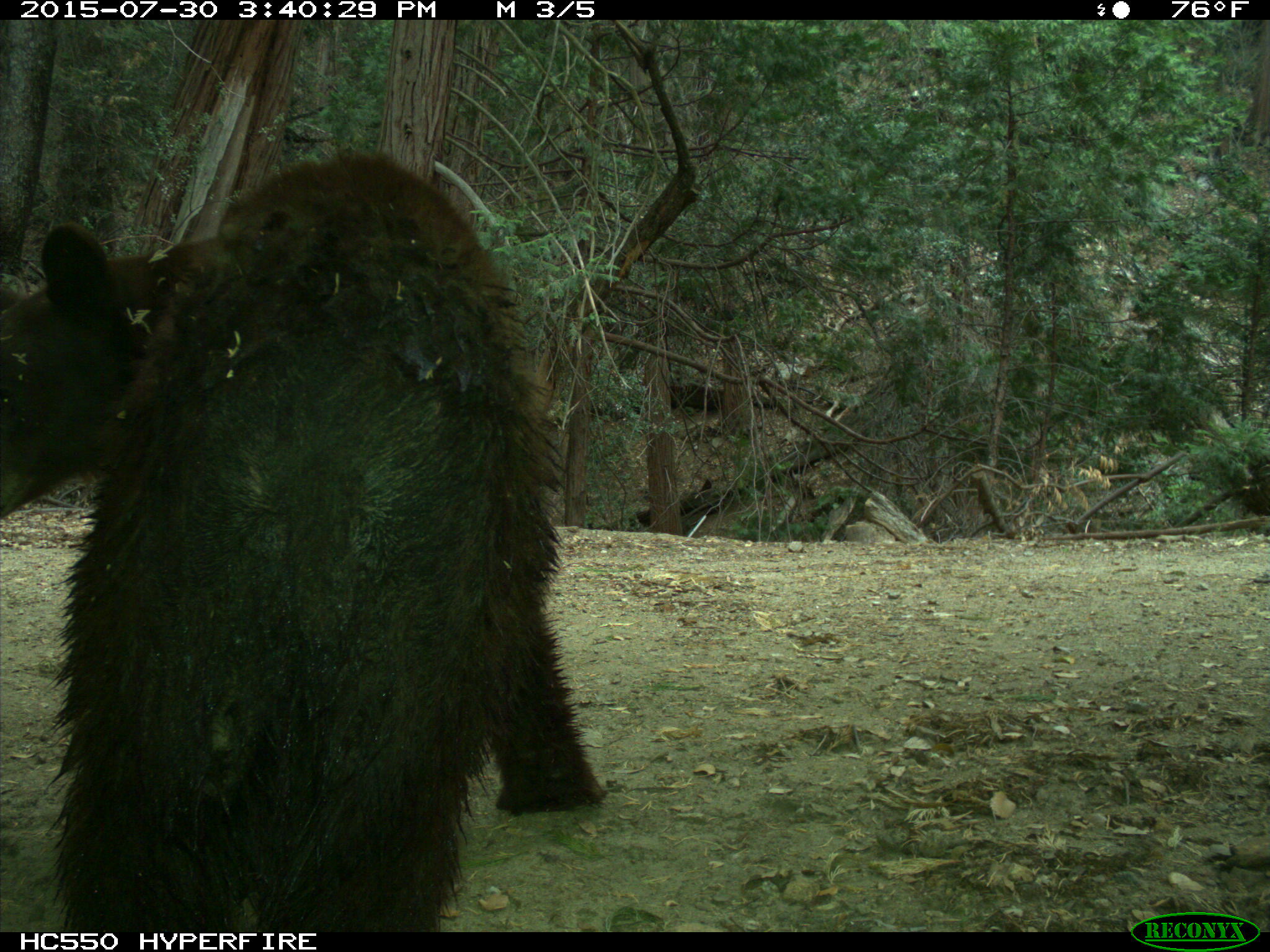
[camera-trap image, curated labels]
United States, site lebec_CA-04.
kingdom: Animalia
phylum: Chordata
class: Mammalia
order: Carnivora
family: Ursidae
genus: Ursus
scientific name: Ursus americanus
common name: american black bear